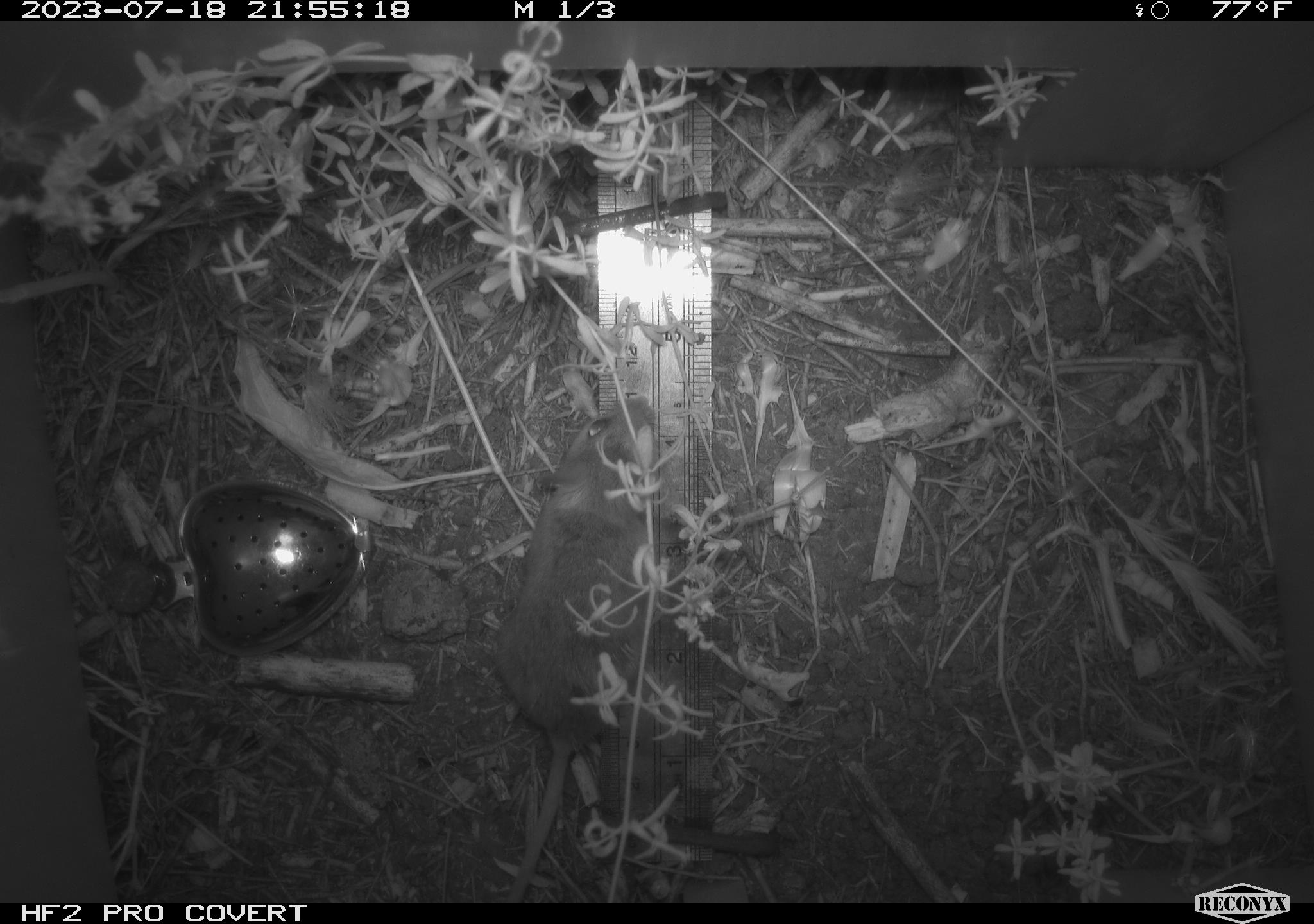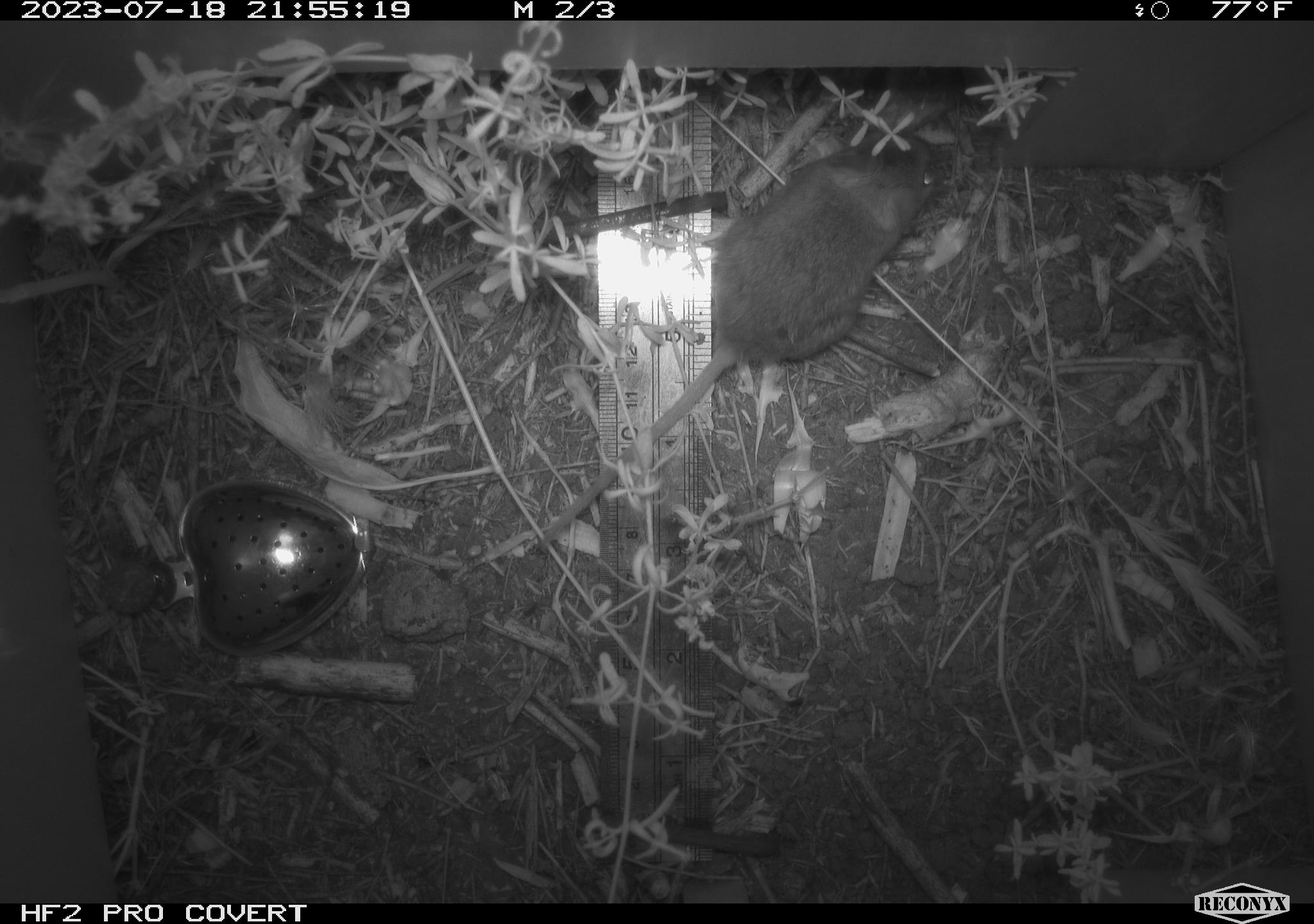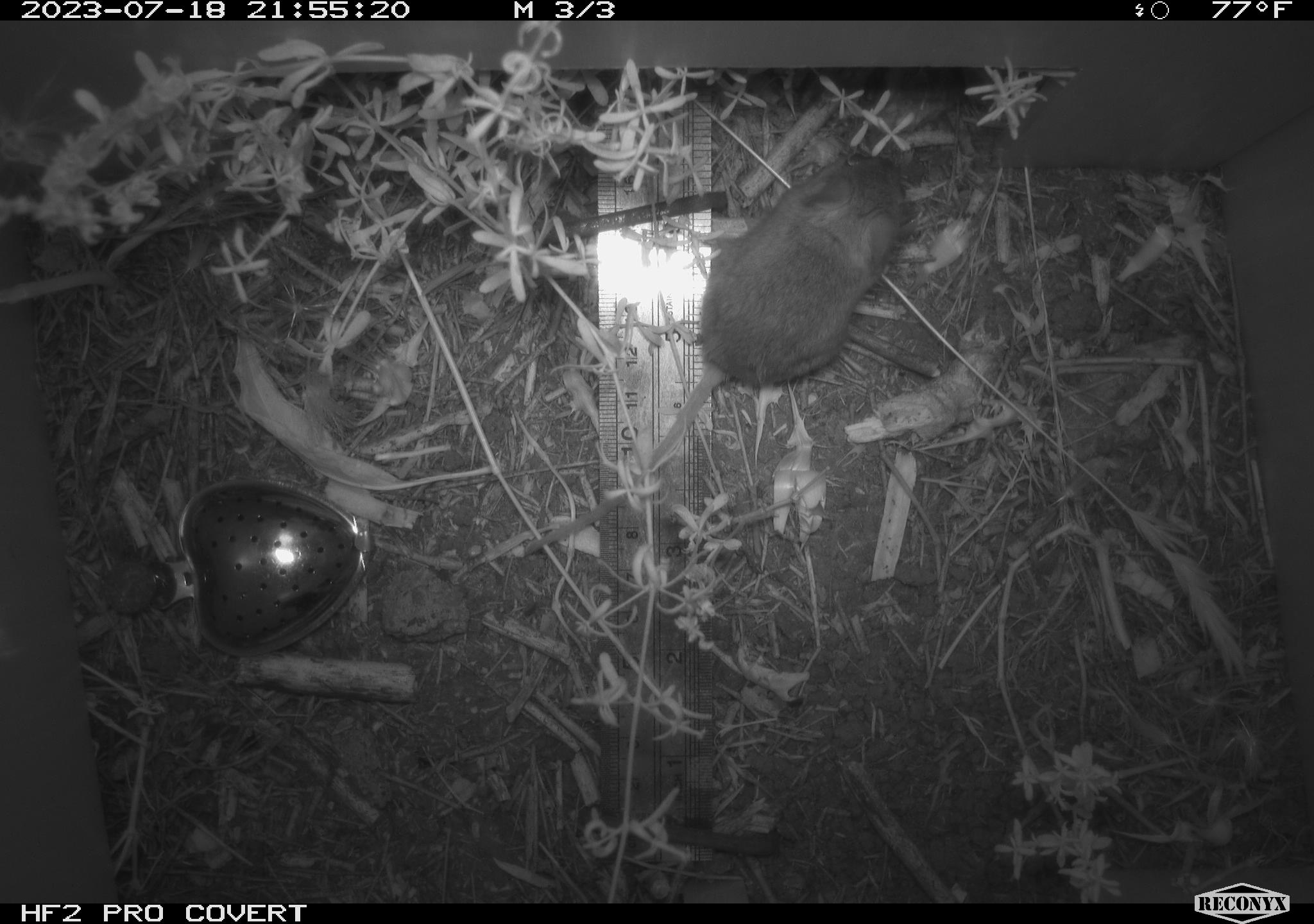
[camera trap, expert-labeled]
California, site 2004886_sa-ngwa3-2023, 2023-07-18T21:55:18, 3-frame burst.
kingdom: Animalia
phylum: Chordata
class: Mammalia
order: Rodentia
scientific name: Rodentia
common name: mouse species